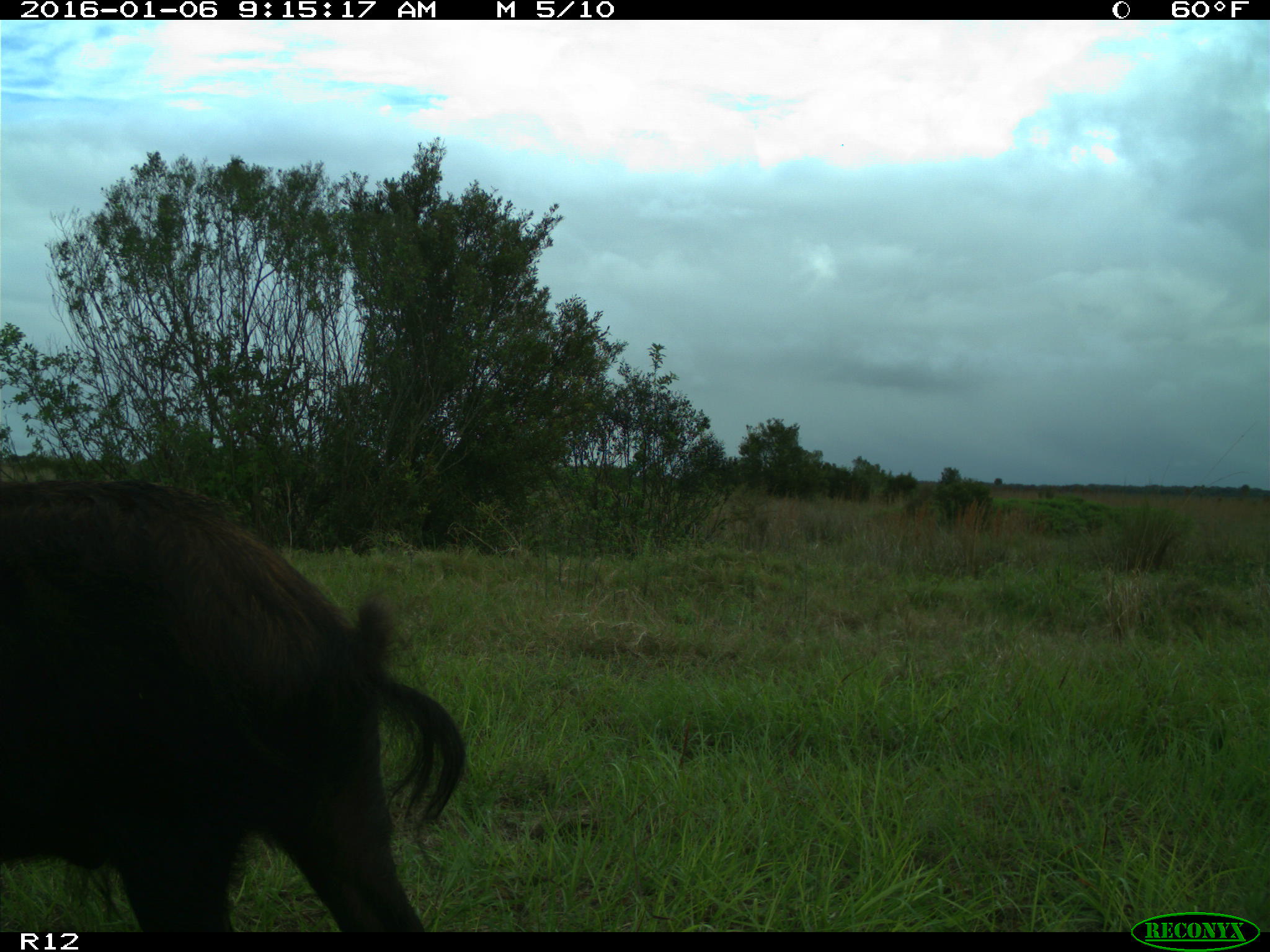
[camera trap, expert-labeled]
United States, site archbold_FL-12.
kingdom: Animalia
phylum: Chordata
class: Mammalia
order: Artiodactyla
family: Suidae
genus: Sus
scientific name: Sus scrofa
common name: wild boar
Sus scrofa (wild boar).